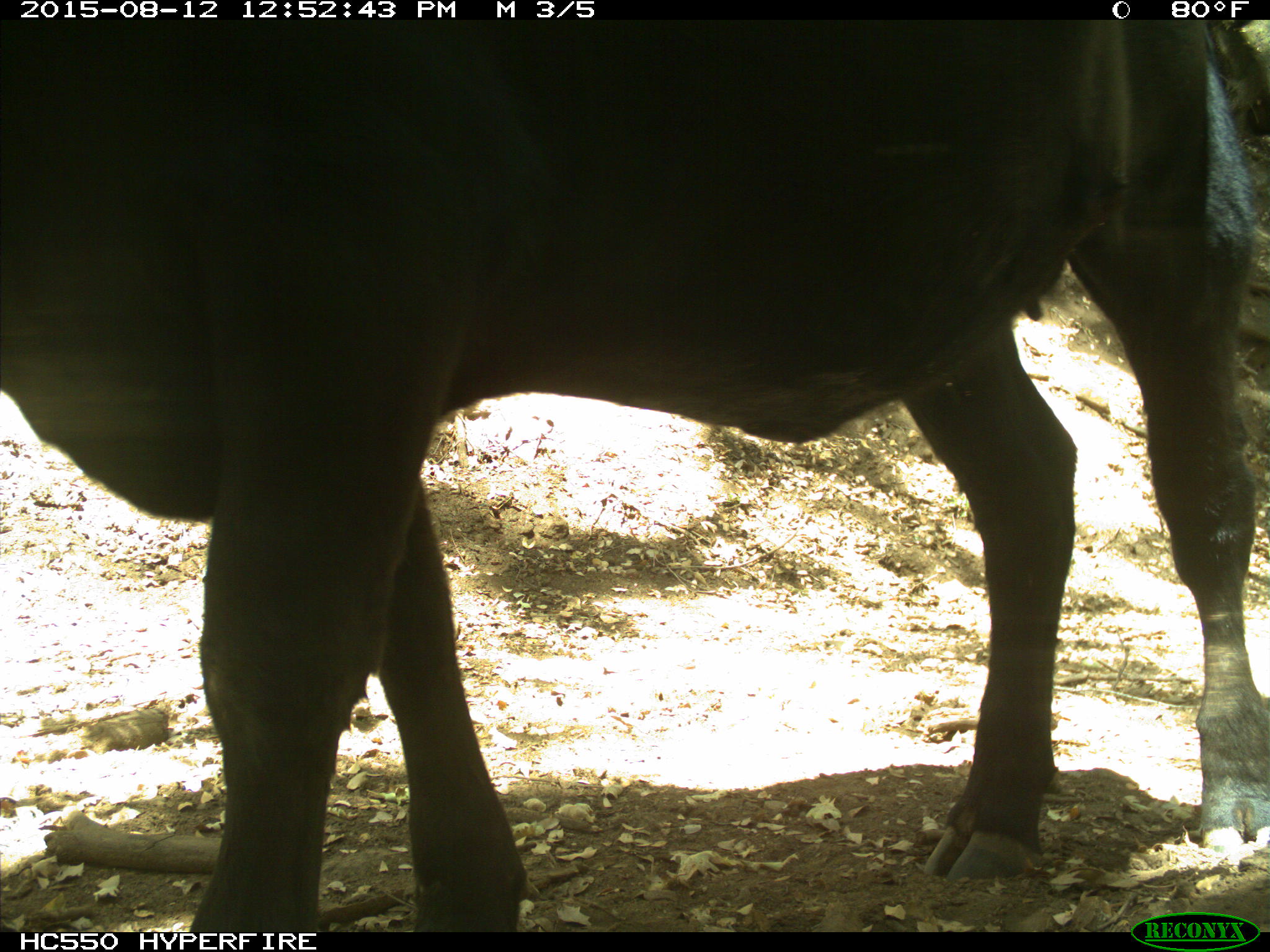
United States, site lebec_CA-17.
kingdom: Animalia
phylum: Chordata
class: Mammalia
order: Artiodactyla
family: Bovidae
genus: Bos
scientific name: Bos taurus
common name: domestic cow